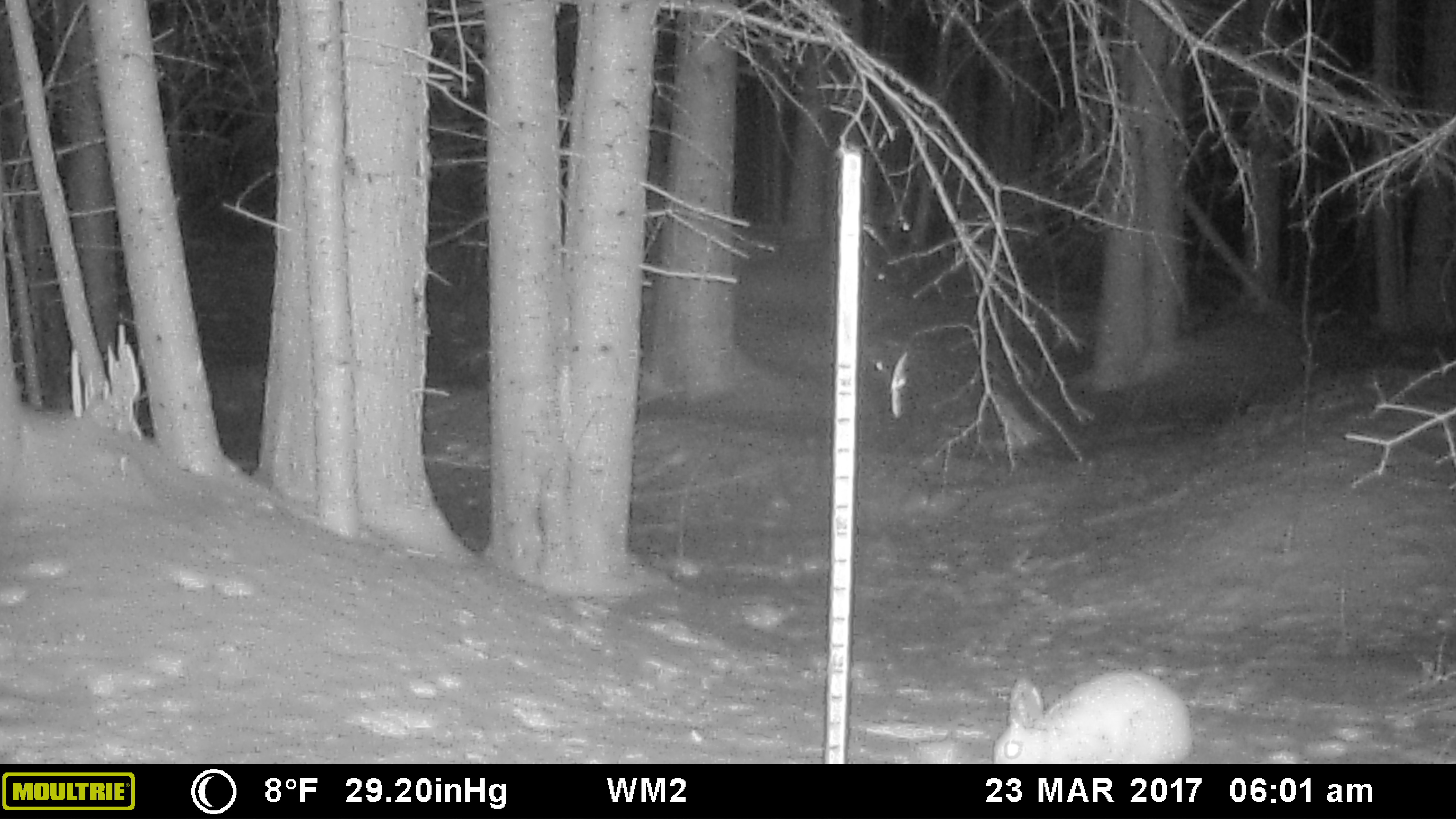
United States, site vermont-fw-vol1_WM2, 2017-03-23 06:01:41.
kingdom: Animalia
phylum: Chordata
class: Mammalia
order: Lagomorpha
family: Leporidae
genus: Lepus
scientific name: Lepus americanus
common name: snowshoe hare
Snowshoe hare (Lepus americanus).